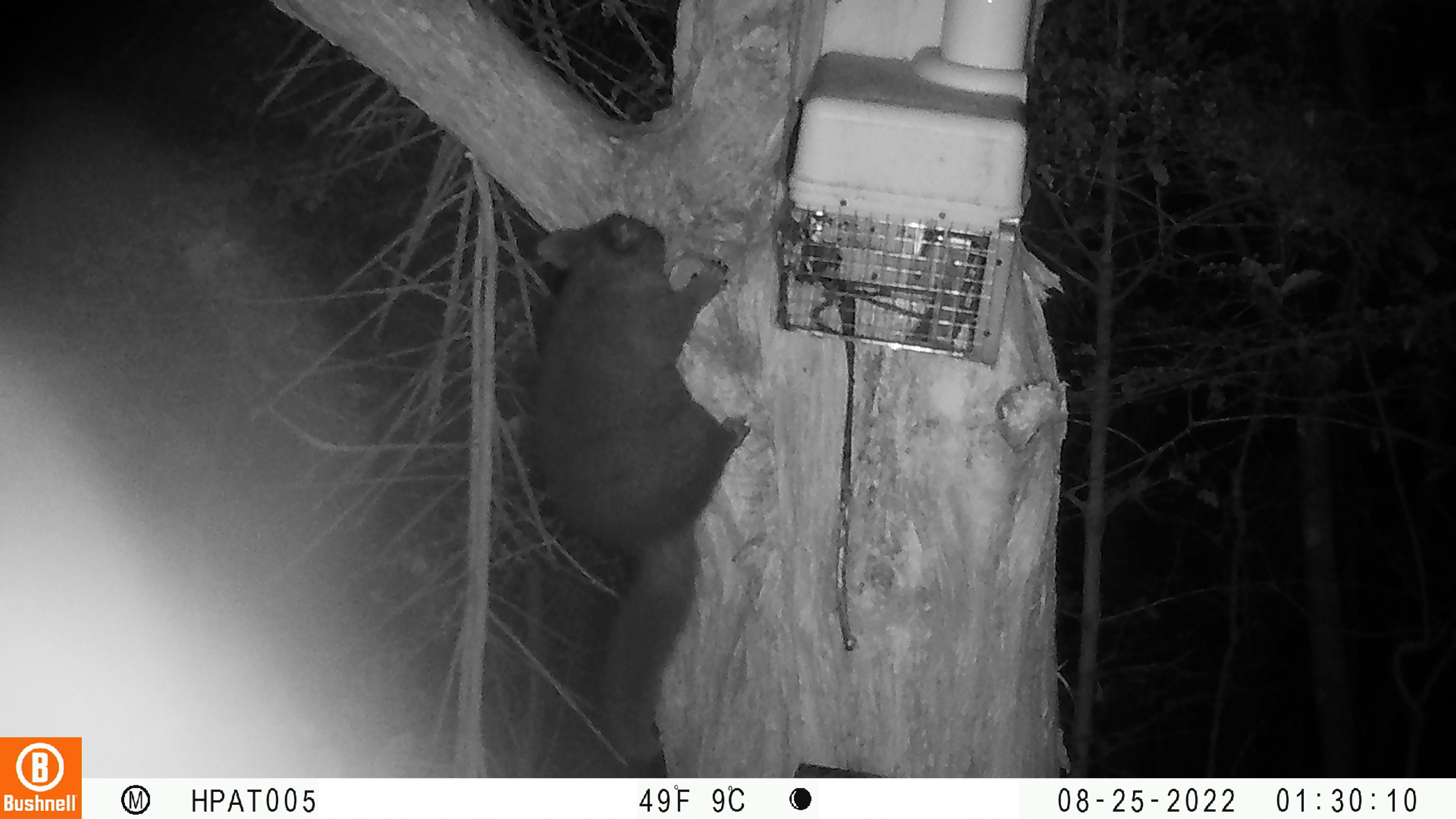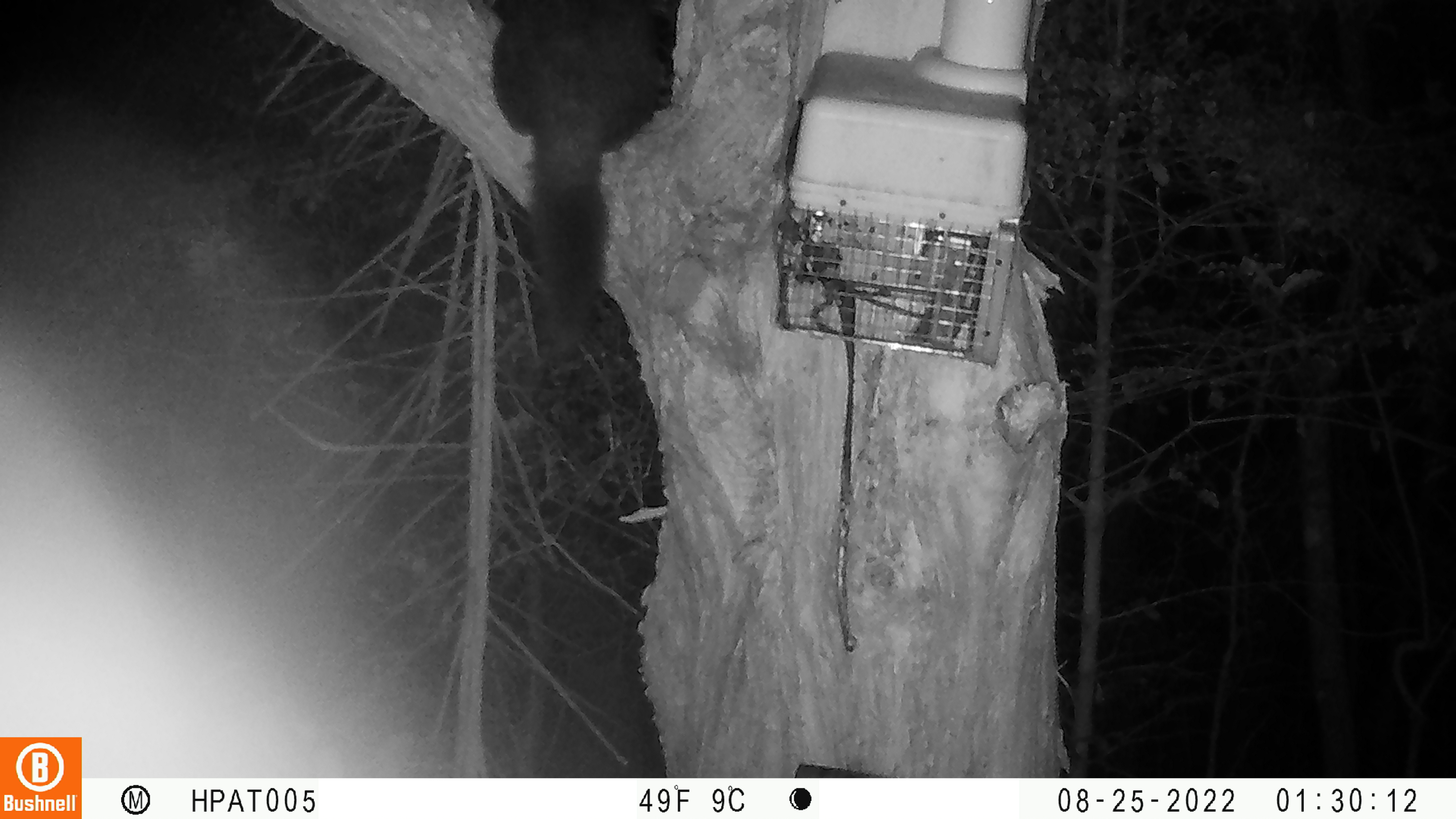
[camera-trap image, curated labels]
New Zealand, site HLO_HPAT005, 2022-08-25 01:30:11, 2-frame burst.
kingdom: Animalia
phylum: Chordata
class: Mammalia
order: Diprotodontia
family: Phalangeridae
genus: Trichosurus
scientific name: Trichosurus vulpecula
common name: common brushtail possum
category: possum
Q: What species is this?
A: Possum (common brushtail possum) (Trichosurus vulpecula).